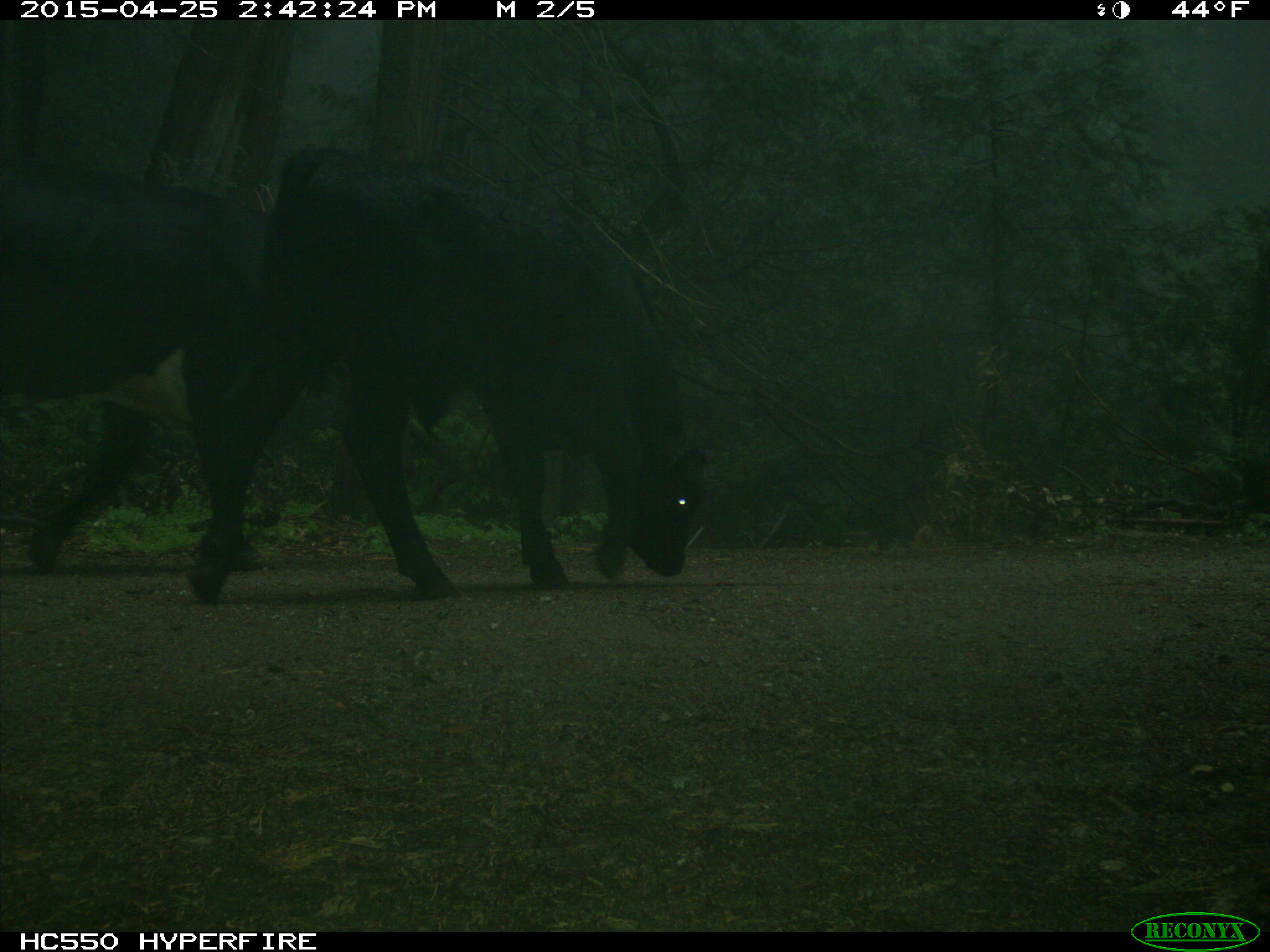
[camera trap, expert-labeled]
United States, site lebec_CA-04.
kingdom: Animalia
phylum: Chordata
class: Mammalia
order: Artiodactyla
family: Bovidae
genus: Bos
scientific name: Bos taurus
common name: domestic cow